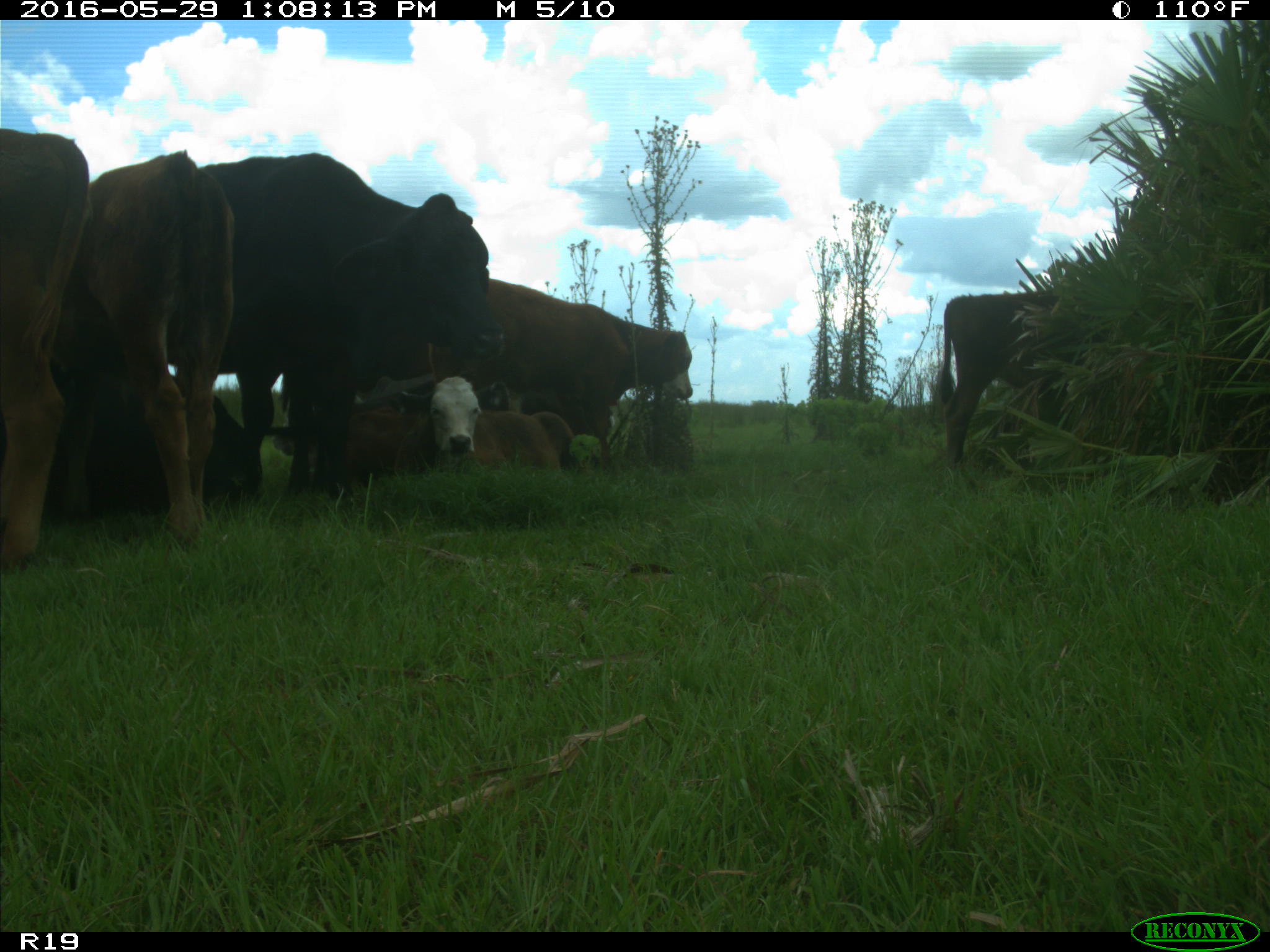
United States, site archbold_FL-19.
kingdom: Animalia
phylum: Chordata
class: Mammalia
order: Artiodactyla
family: Bovidae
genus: Bos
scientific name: Bos taurus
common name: domestic cow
Bos taurus (domestic cow).